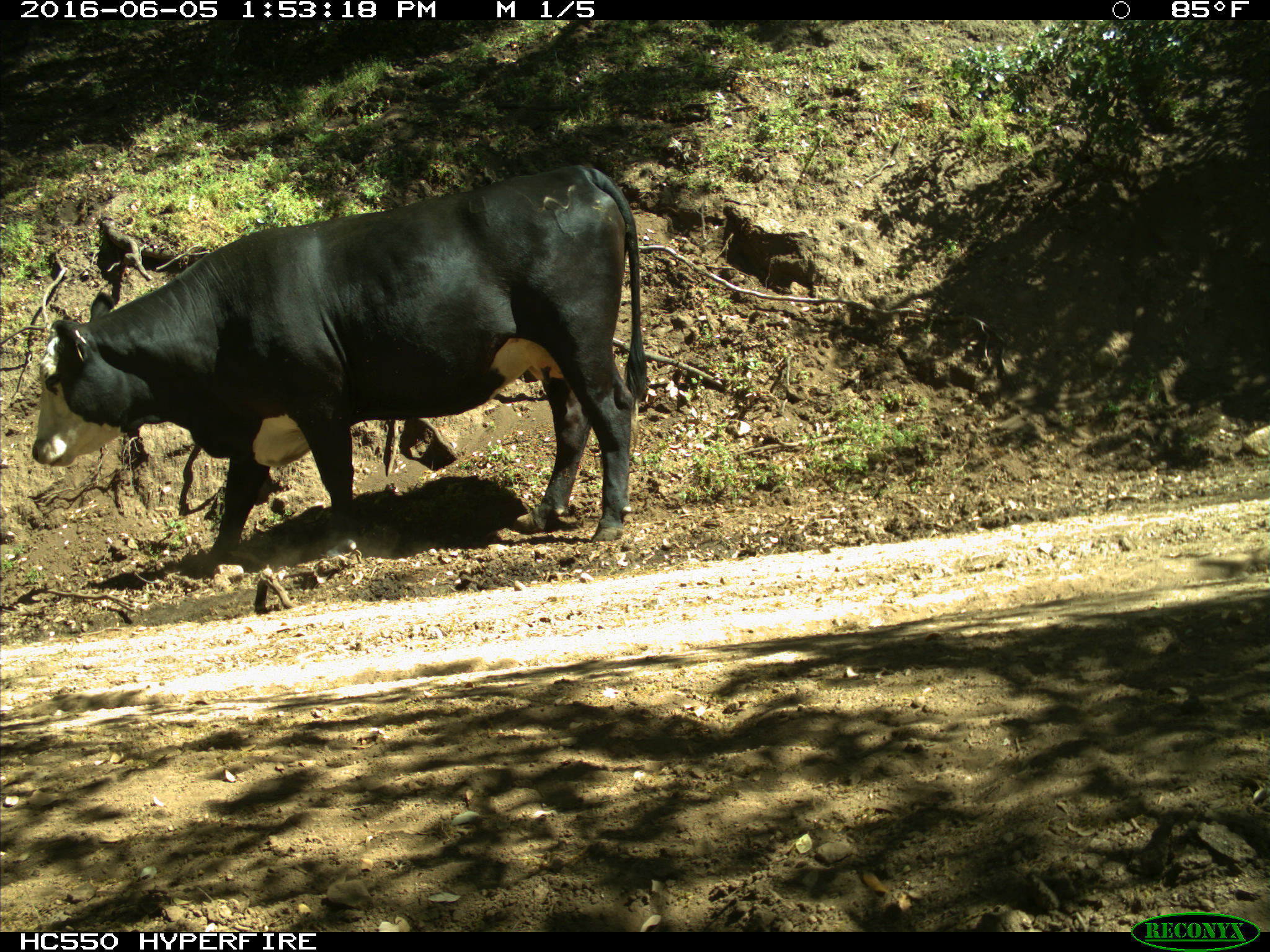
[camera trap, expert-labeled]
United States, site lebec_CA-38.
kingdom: Animalia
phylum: Chordata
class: Mammalia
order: Artiodactyla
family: Bovidae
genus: Bos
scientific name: Bos taurus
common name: domestic cow